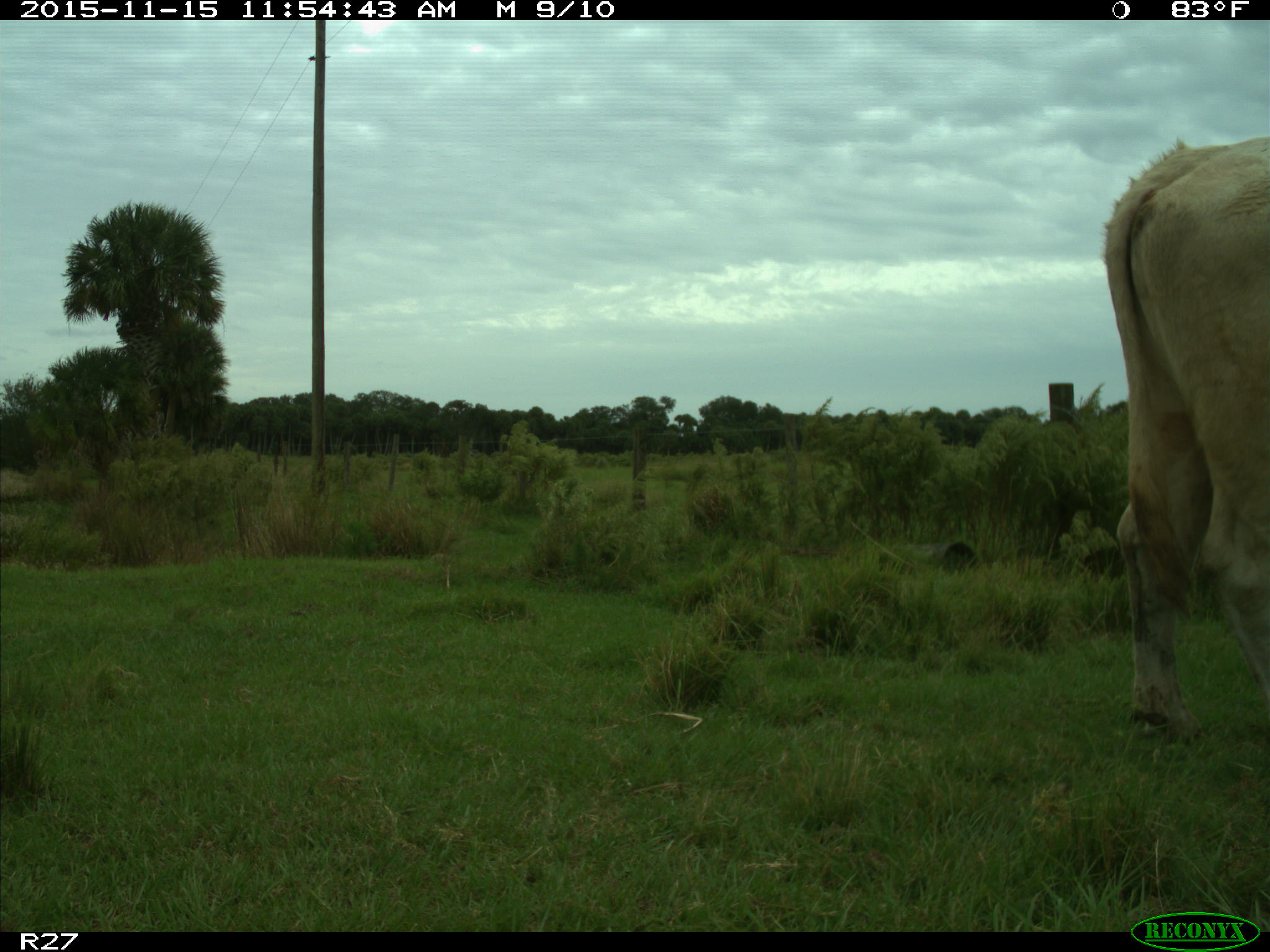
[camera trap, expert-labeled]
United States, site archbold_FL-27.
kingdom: Animalia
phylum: Chordata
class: Mammalia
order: Artiodactyla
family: Bovidae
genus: Bos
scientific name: Bos taurus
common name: domestic cow